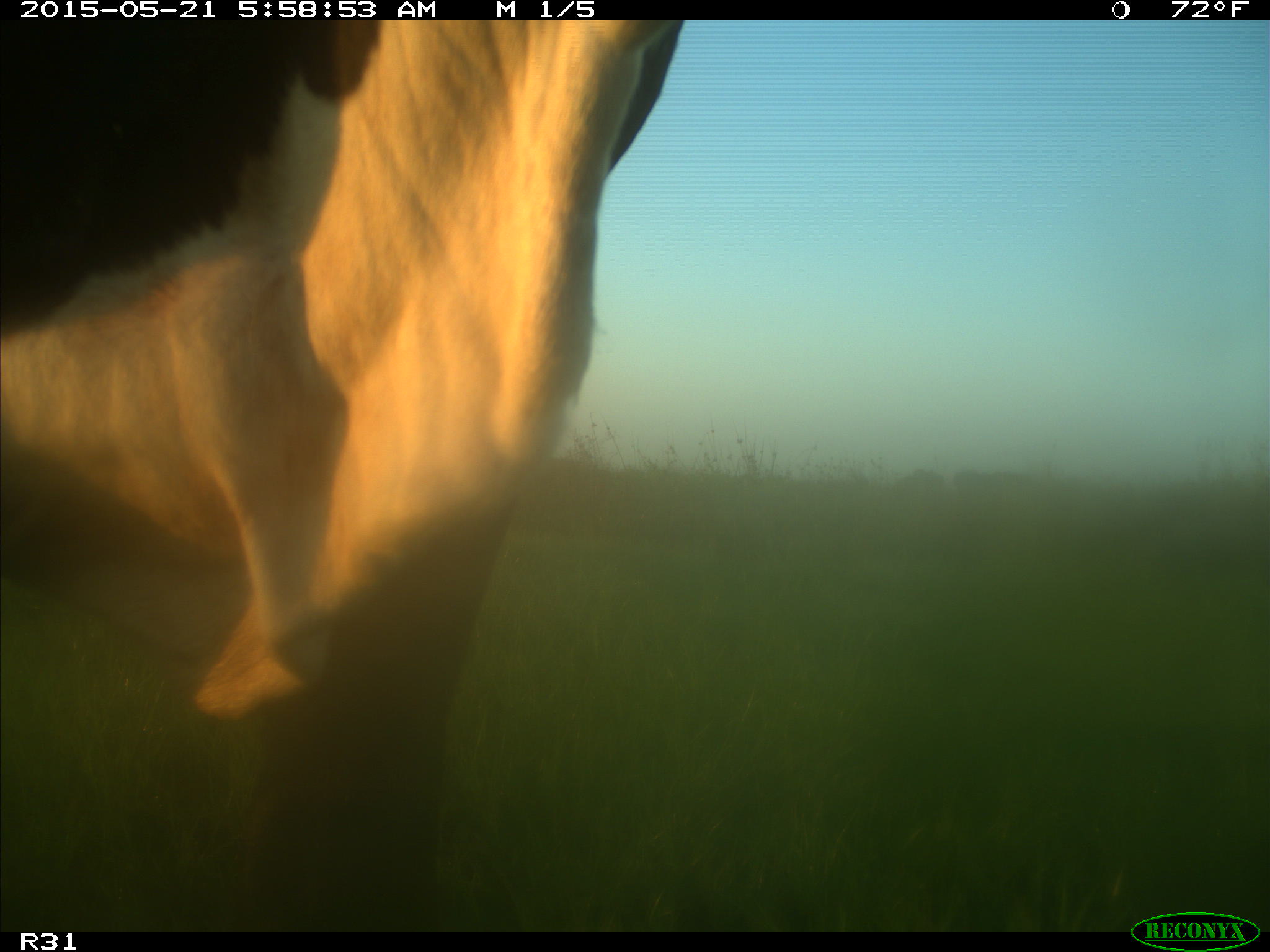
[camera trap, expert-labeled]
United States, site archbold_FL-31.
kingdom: Animalia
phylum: Chordata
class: Mammalia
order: Artiodactyla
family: Bovidae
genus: Bos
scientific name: Bos taurus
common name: domestic cow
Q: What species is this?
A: Bos taurus (domestic cow).